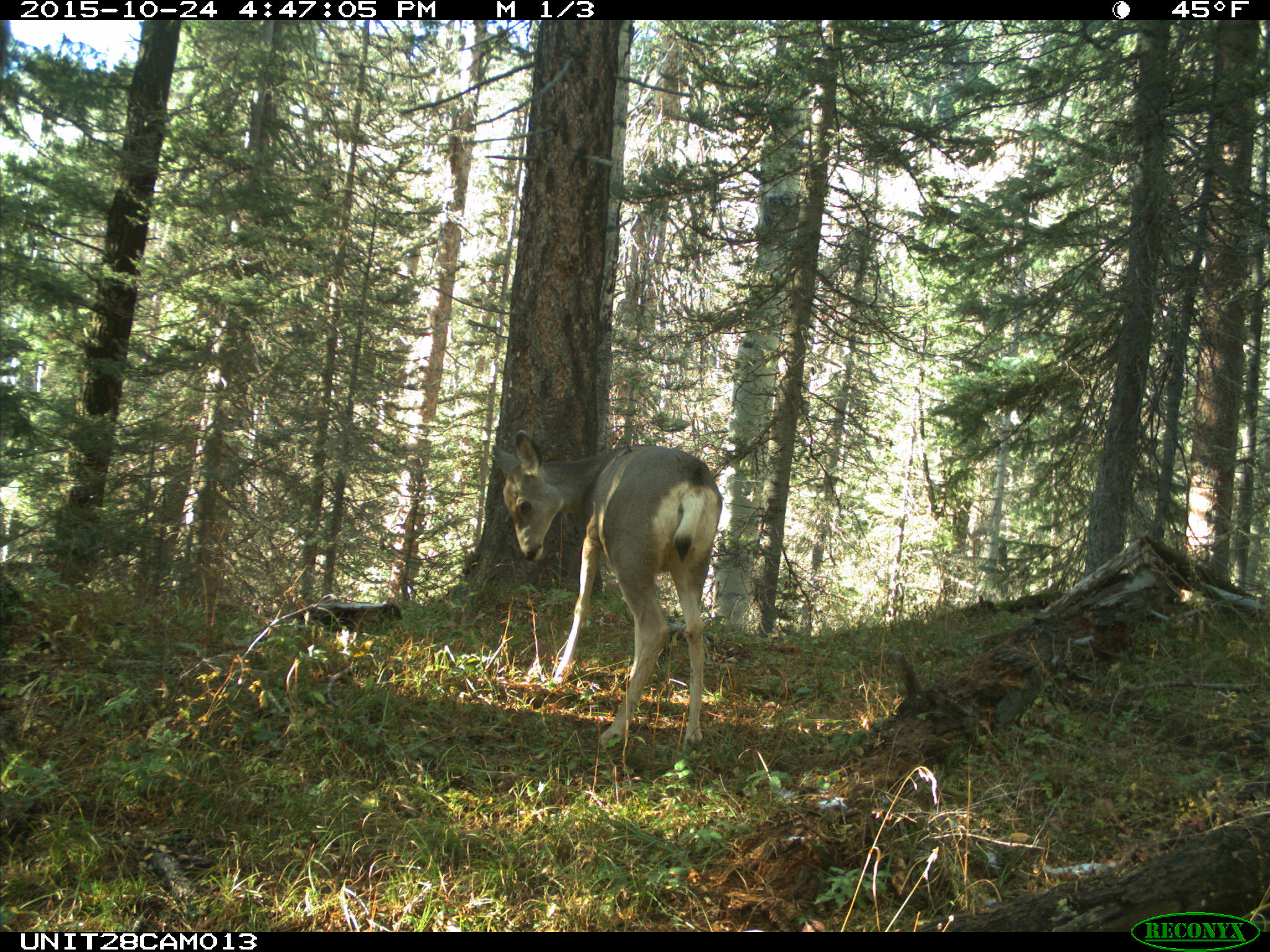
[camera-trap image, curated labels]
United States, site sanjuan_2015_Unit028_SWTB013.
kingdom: Animalia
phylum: Chordata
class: Mammalia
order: Artiodactyla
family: Cervidae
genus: Odocoileus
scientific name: Odocoileus hemionus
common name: mule deer